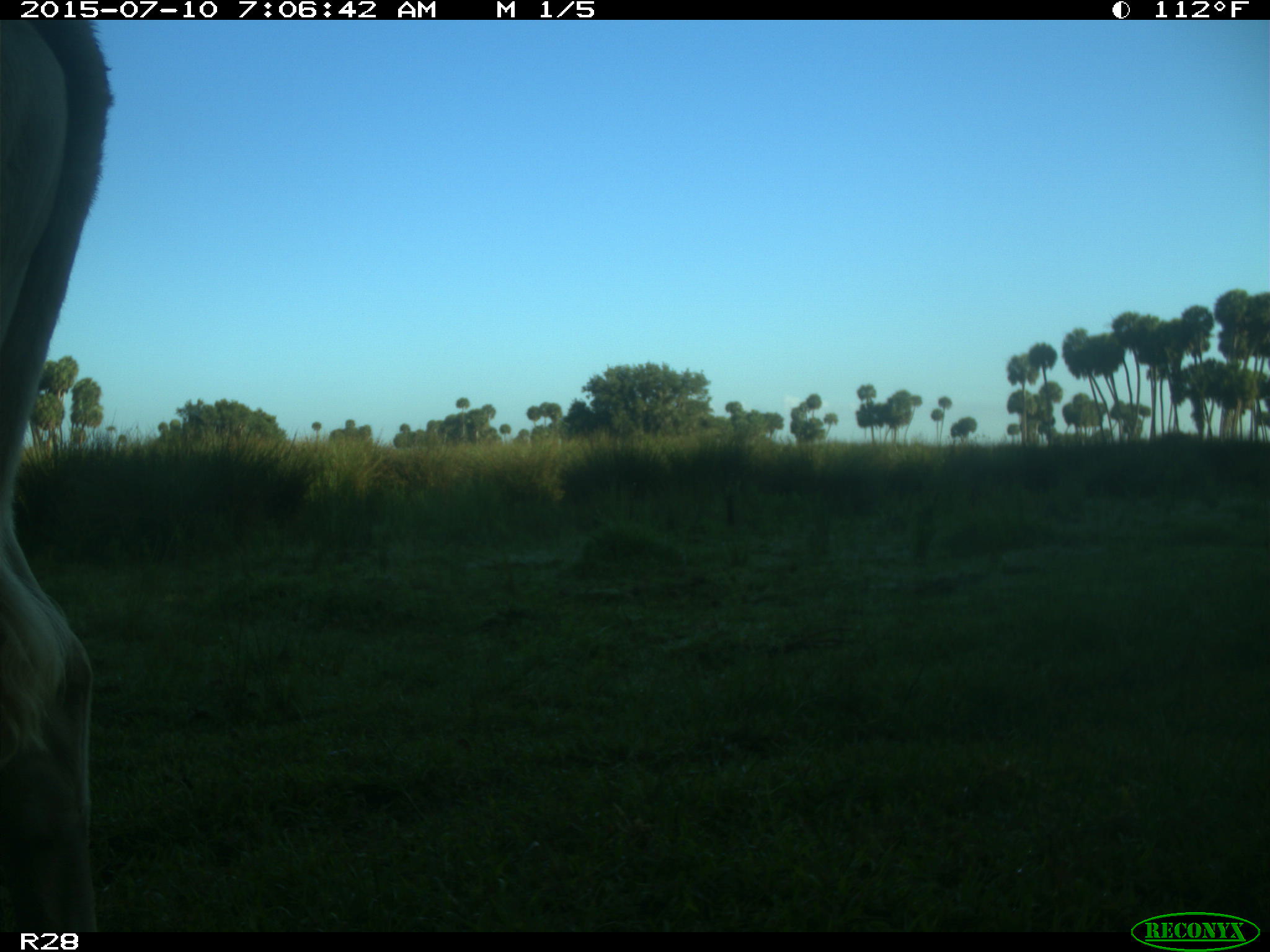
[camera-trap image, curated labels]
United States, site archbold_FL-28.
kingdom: Animalia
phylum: Chordata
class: Mammalia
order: Artiodactyla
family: Bovidae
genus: Bos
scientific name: Bos taurus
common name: domestic cow